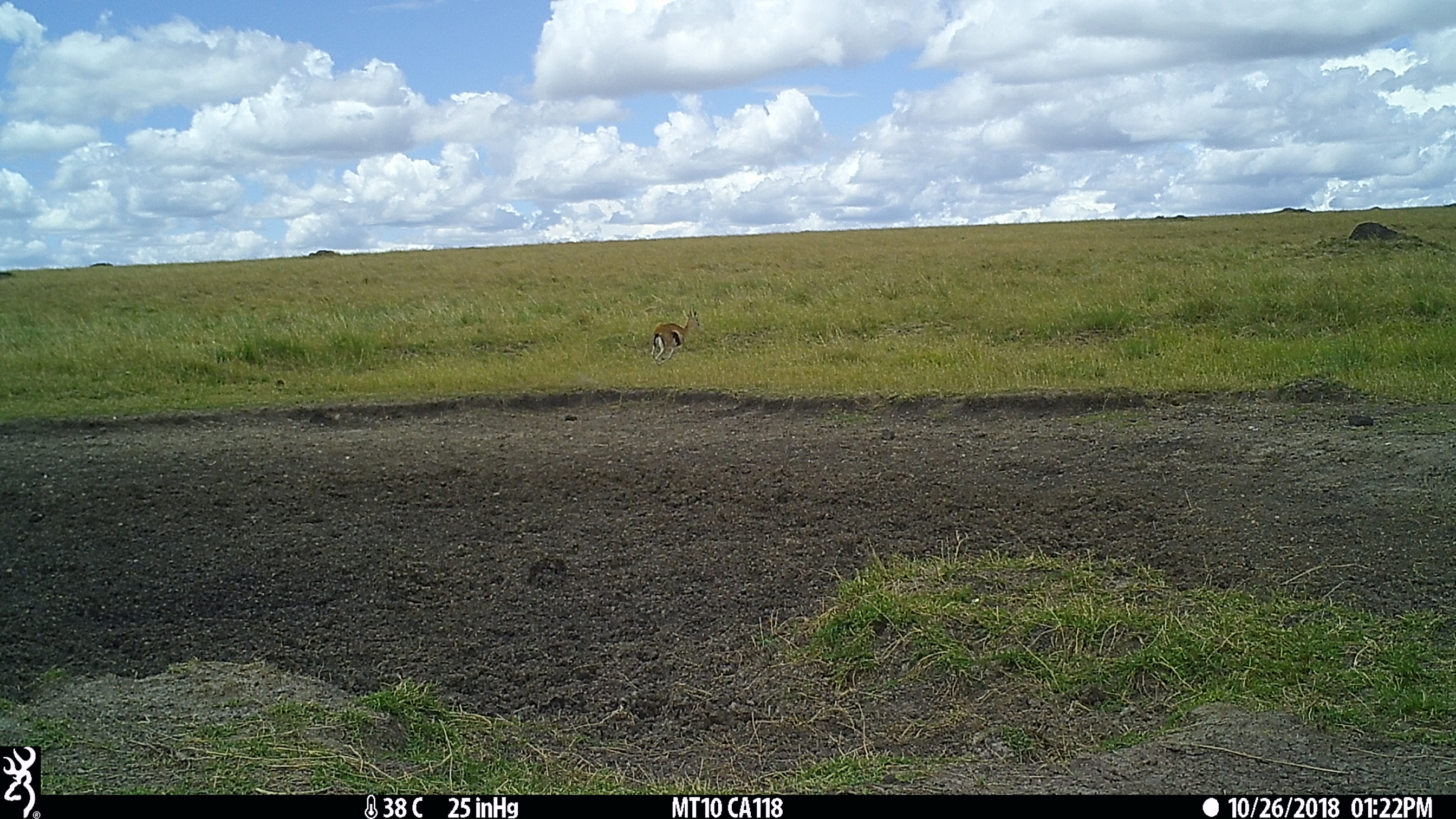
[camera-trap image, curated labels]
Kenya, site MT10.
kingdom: Animalia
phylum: Chordata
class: Mammalia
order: Artiodactyla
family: Bovidae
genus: Eudorcas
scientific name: Eudorcas thomsonii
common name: thomon's gazelle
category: gazelle thomsons